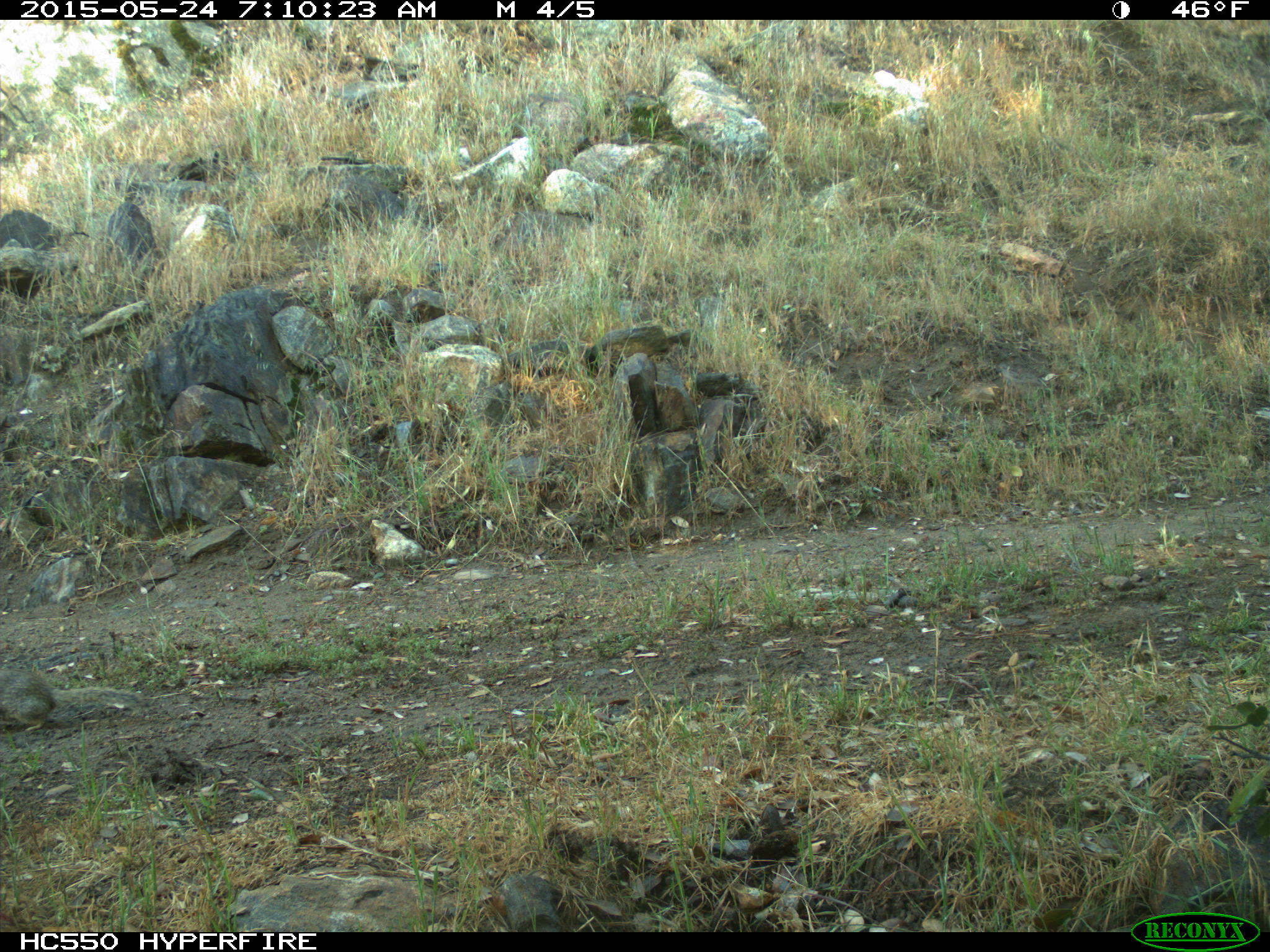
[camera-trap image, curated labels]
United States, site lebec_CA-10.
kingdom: Animalia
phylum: Chordata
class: Mammalia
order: Rodentia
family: Sciuridae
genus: Otospermophilus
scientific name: Otospermophilus beecheyi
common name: california ground squirrel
Otospermophilus beecheyi (california ground squirrel).